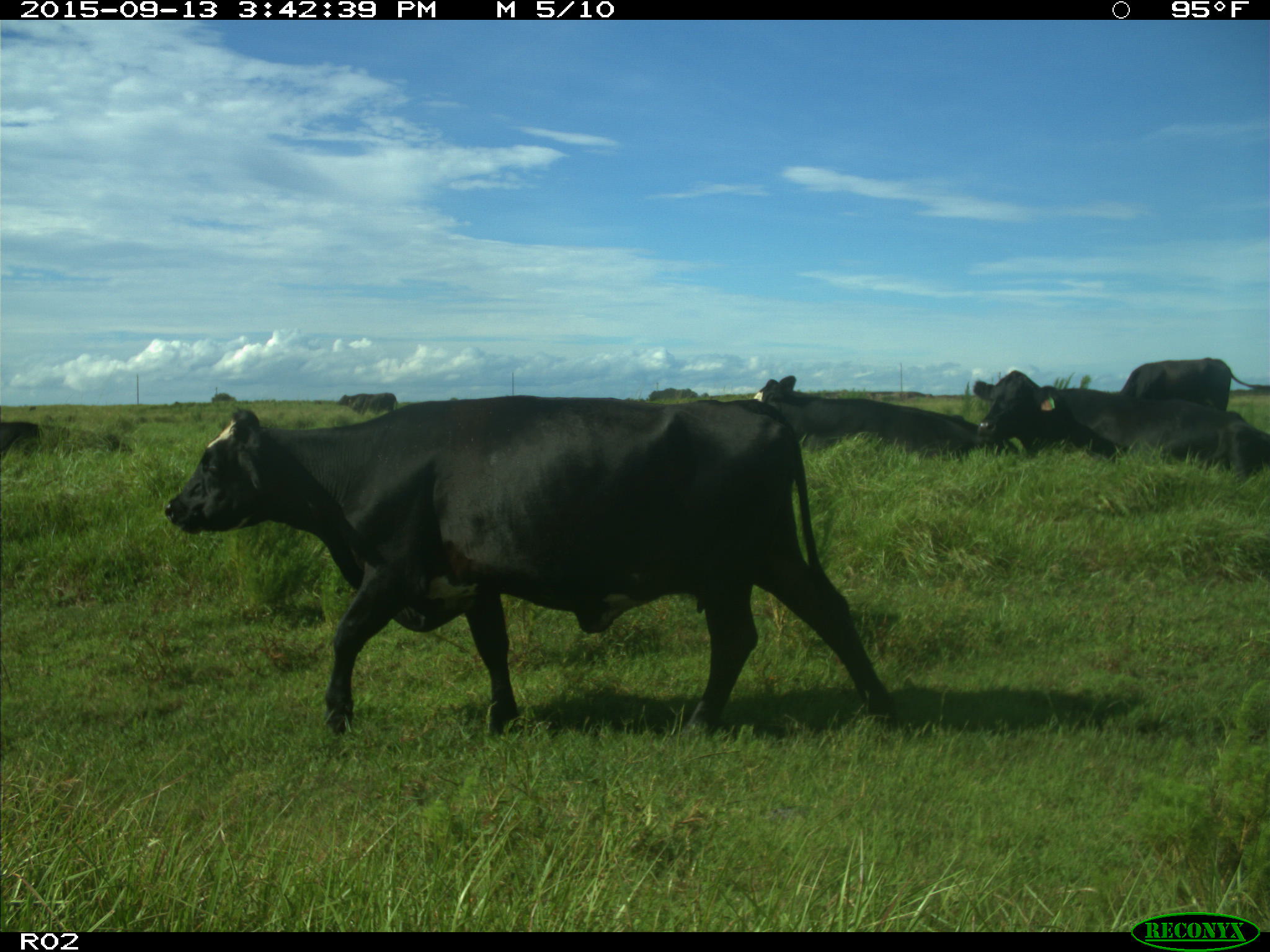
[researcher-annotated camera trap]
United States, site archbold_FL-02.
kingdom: Animalia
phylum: Chordata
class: Mammalia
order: Artiodactyla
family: Bovidae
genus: Bos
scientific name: Bos taurus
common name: domestic cow